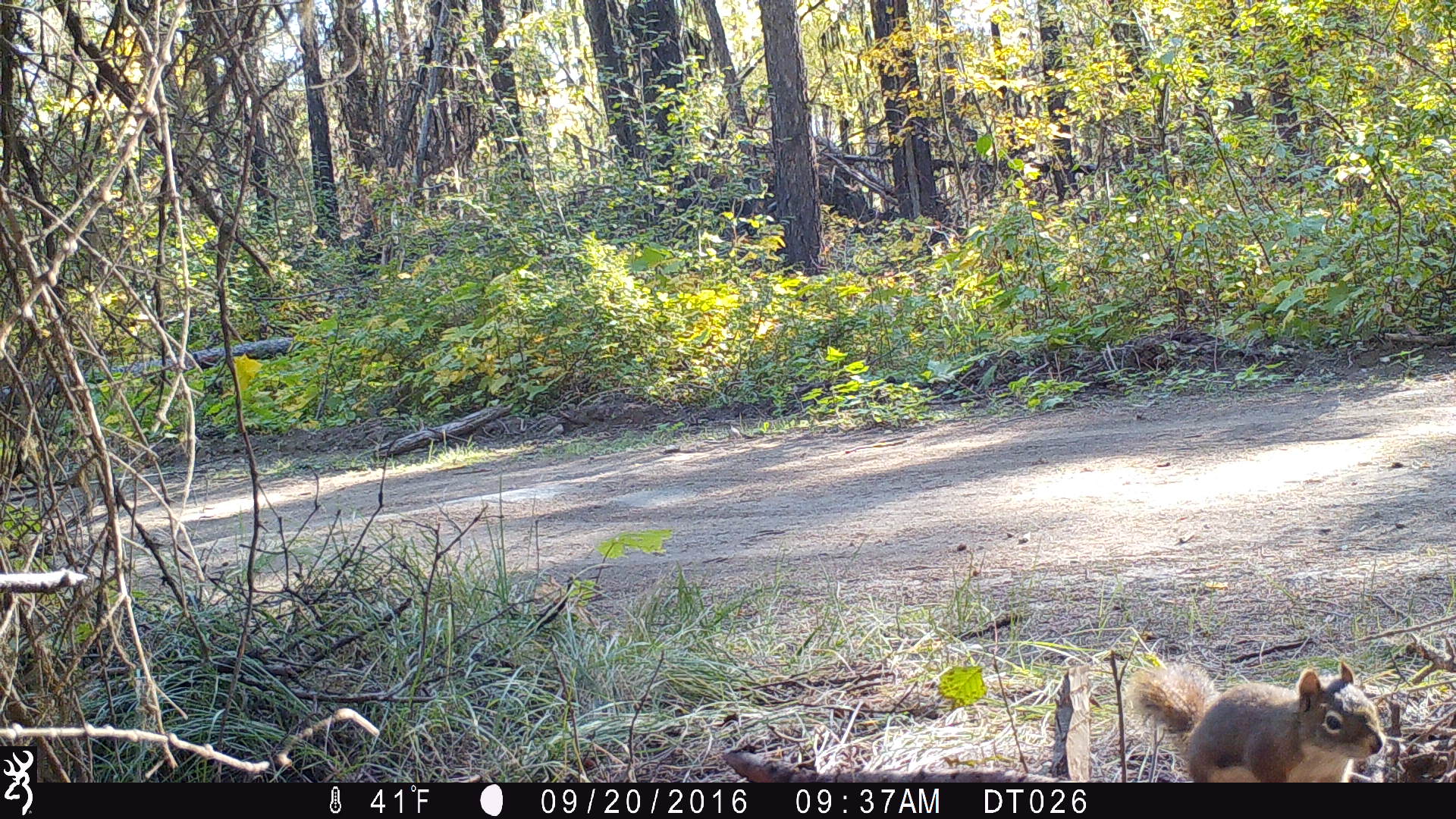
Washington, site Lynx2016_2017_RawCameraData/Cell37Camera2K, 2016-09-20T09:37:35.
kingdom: Animalia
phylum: Chordata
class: Mammalia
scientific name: Mammalia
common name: small mammal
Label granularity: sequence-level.